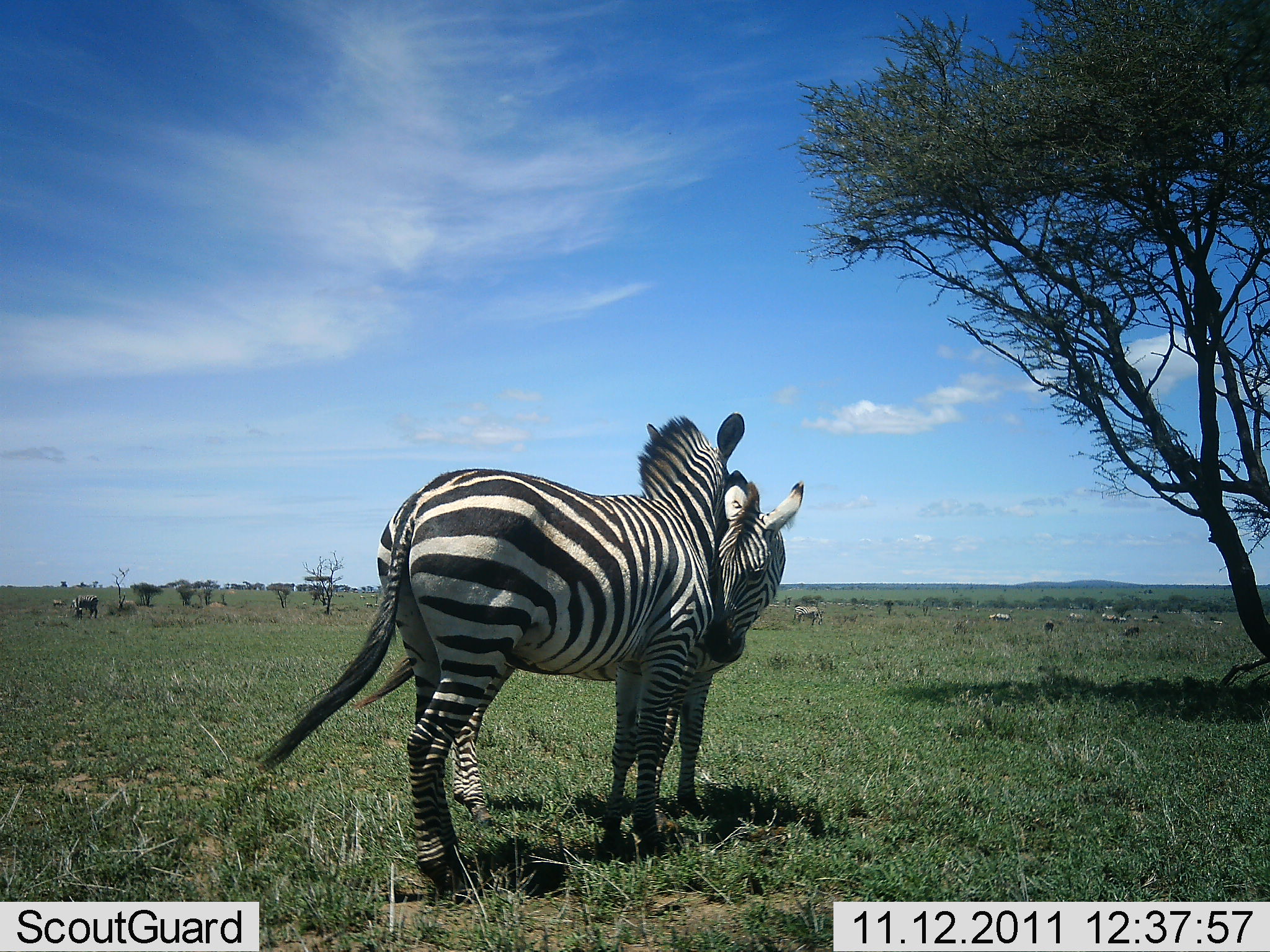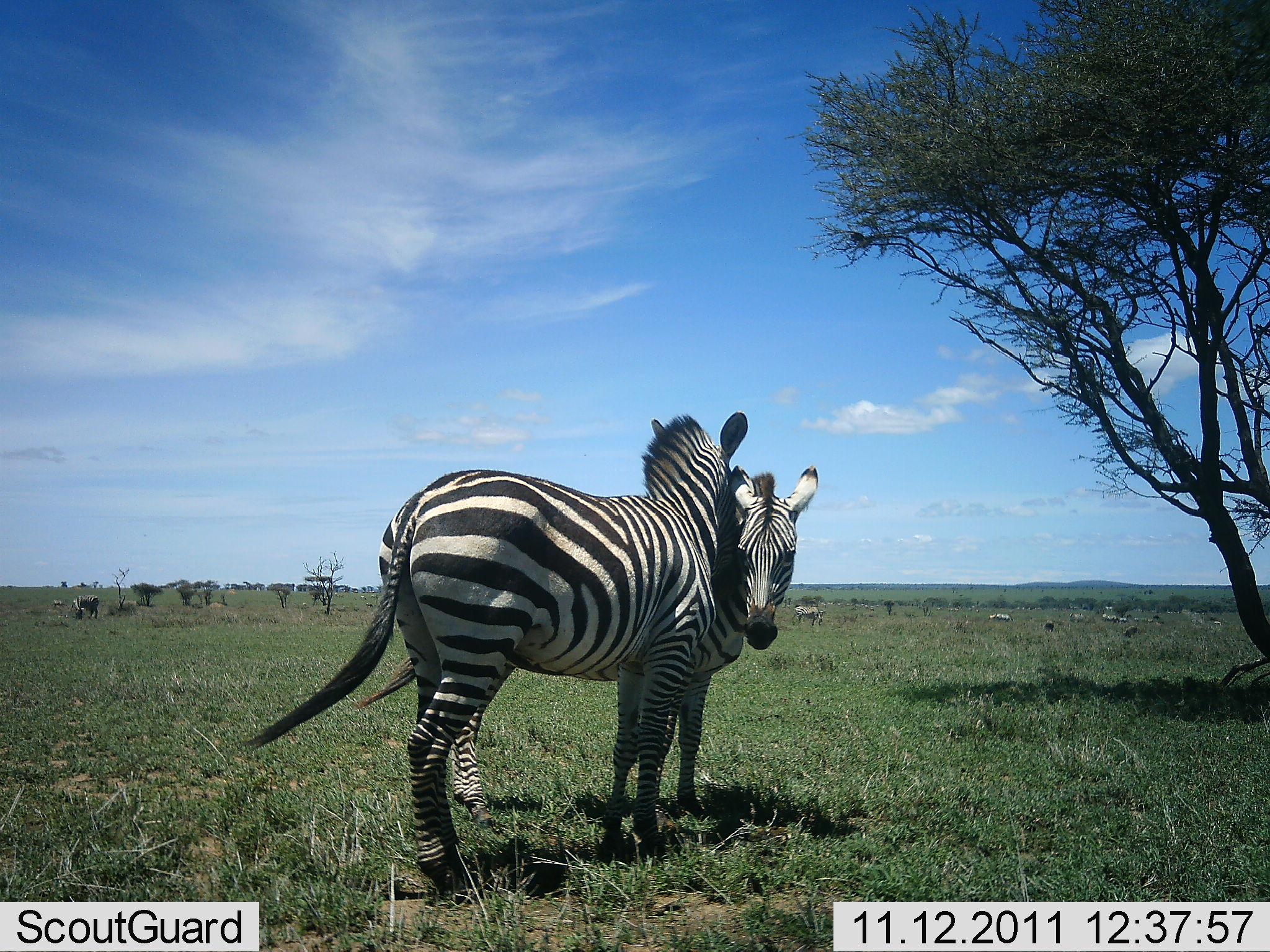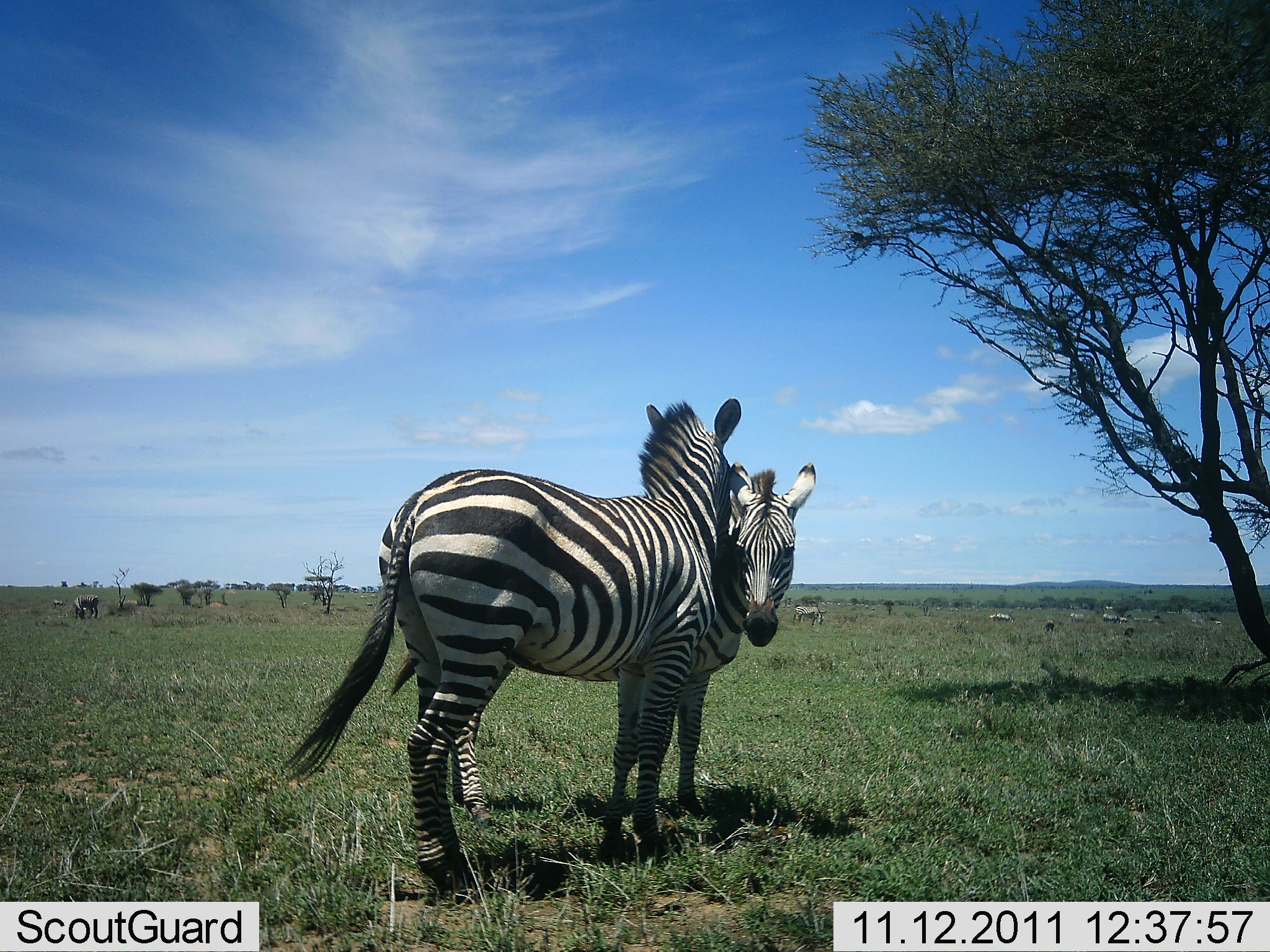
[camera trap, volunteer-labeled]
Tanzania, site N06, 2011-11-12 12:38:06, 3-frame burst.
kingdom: Animalia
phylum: Chordata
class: Mammalia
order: Perissodactyla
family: Equidae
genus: Equus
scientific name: Equus quagga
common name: plains zebra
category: zebra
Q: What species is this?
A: Zebra (plains zebra) (Equus quagga).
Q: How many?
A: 2.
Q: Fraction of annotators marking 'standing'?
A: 73%.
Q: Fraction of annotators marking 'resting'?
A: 9%.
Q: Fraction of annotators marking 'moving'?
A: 0%.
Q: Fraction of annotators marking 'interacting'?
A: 82%.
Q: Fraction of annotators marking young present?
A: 0%.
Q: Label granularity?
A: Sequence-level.